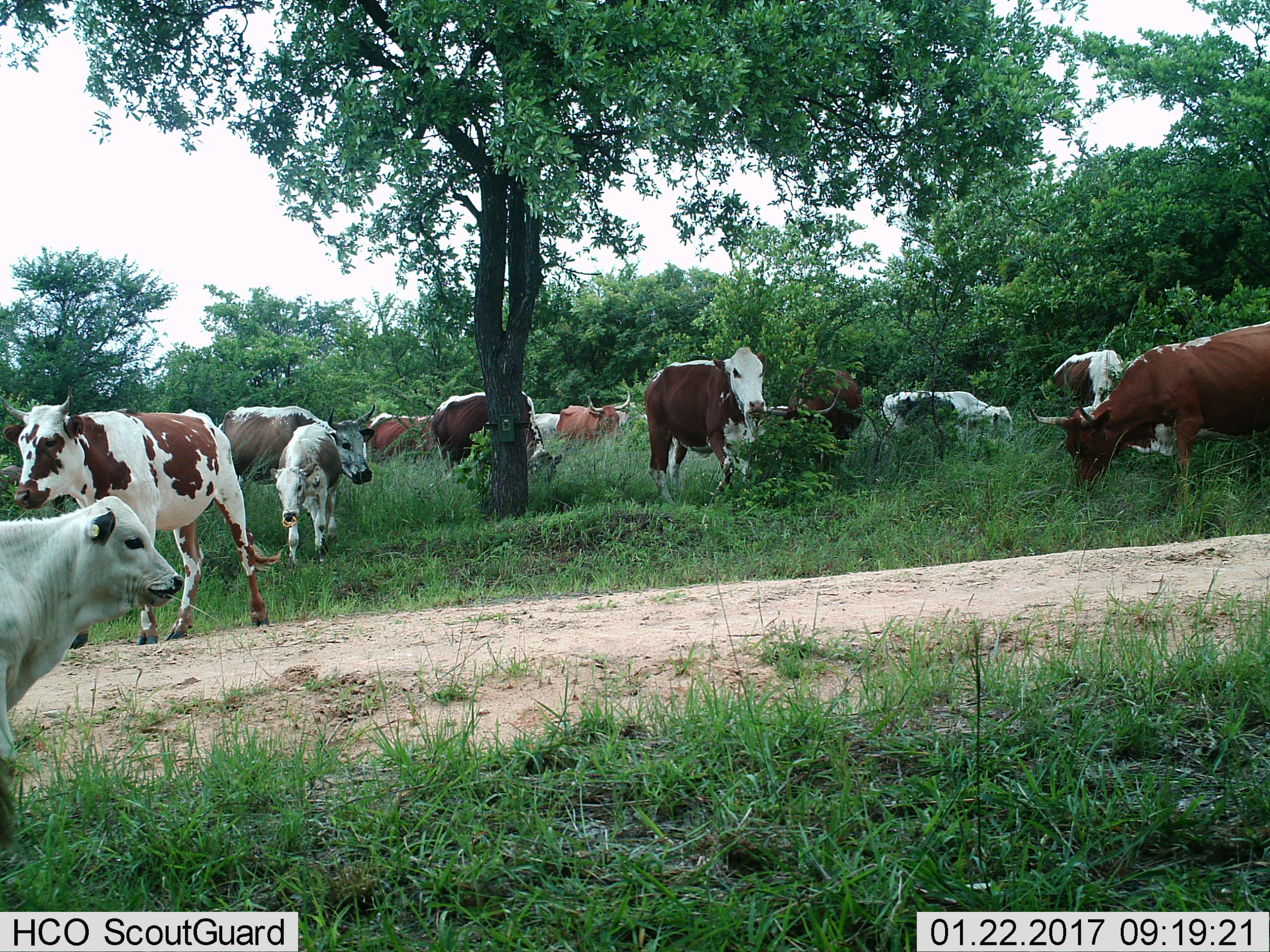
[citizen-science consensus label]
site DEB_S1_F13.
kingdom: Animalia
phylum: Chordata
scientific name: Vertebrata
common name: domestic animal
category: domesticanimal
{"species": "domesticanimal (domestic animal) (Vertebrata)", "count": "11-50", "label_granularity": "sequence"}